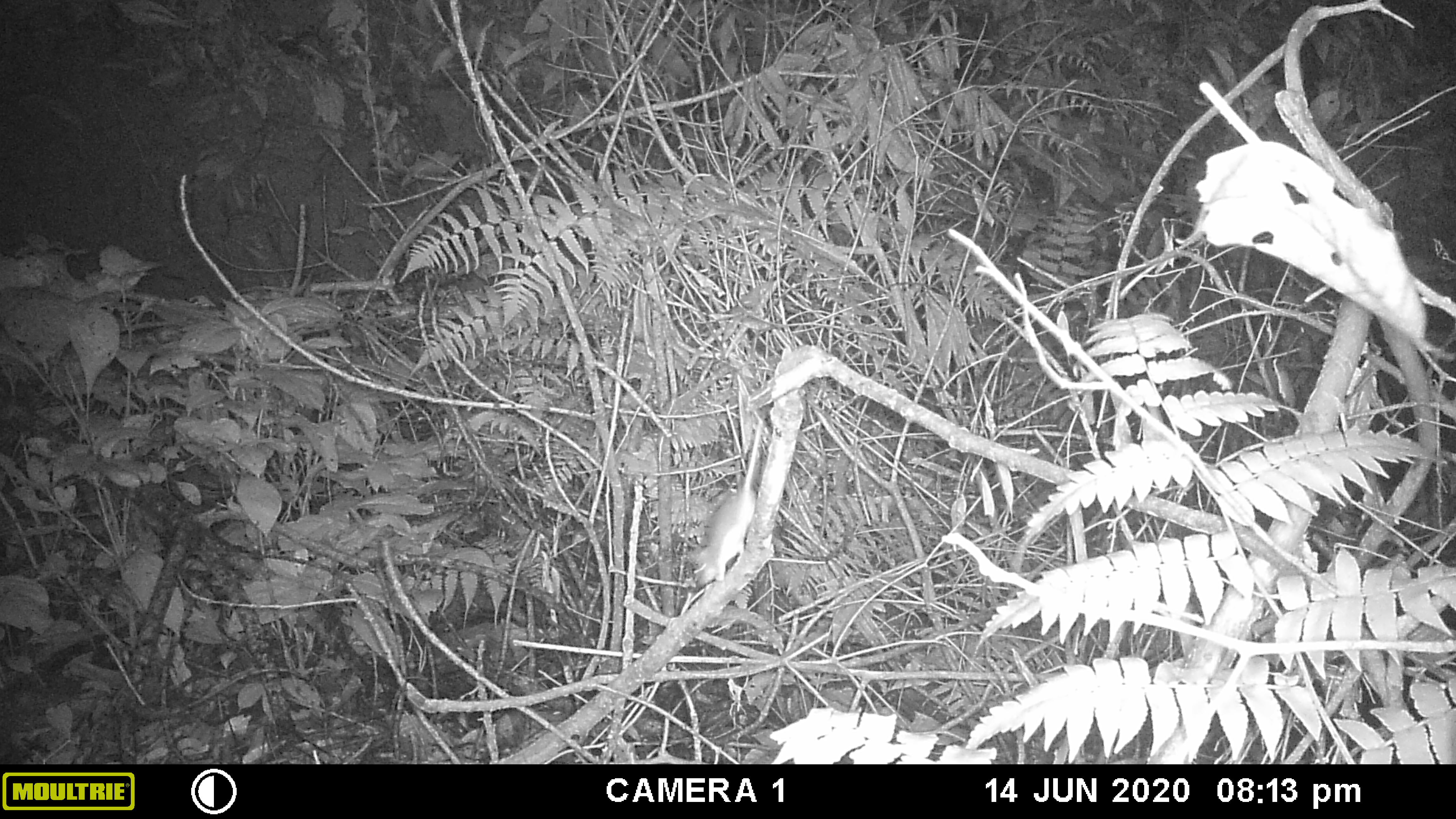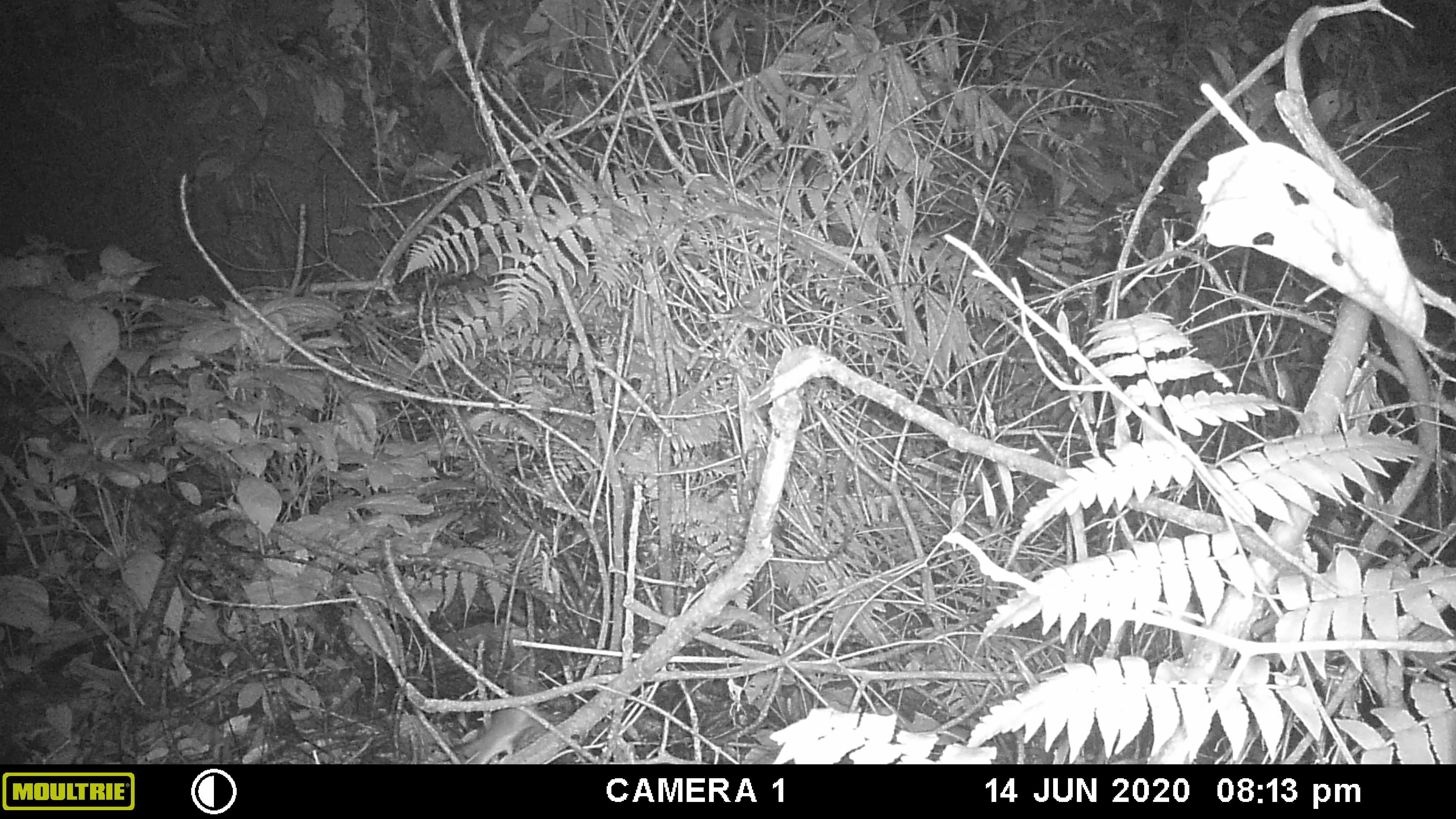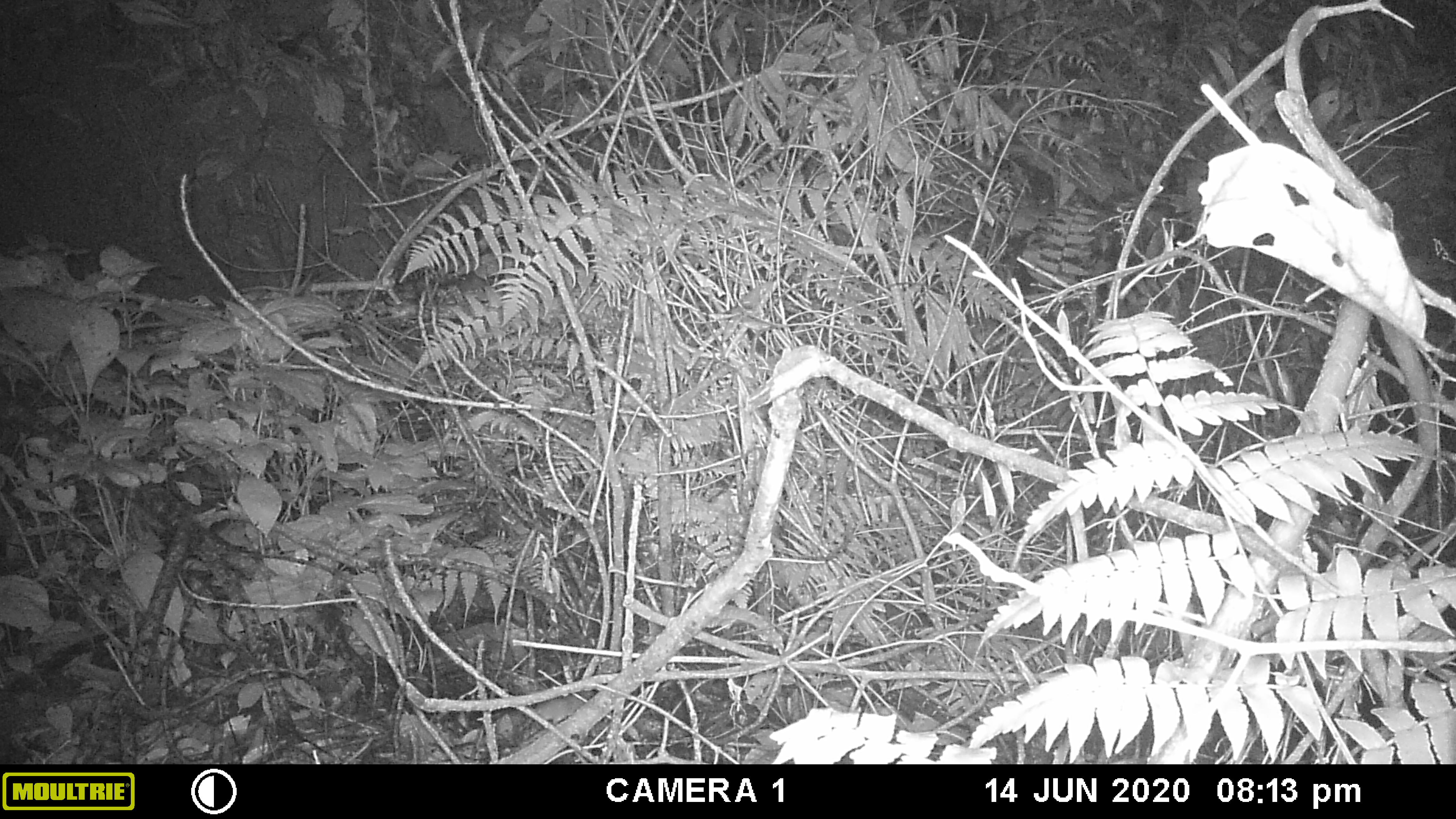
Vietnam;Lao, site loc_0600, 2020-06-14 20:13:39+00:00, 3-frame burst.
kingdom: Animalia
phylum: Chordata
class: Mammalia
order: Rodentia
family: Muridae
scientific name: Muridae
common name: old-world mice and rats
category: unidentified murid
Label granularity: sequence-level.